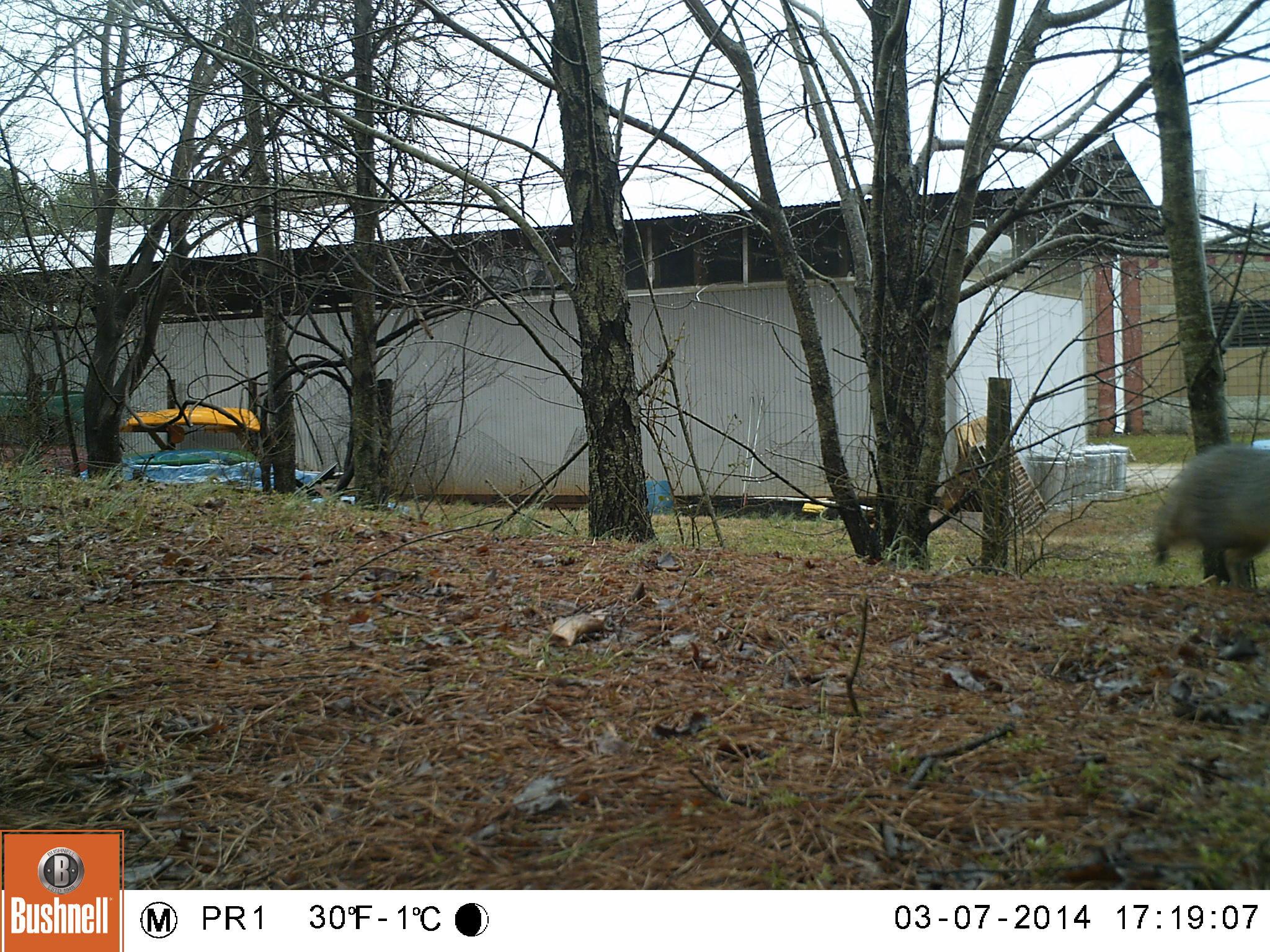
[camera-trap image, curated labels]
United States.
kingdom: Animalia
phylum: Chordata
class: Mammalia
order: Carnivora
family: Canidae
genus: Urocyon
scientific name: Urocyon cinereoargenteus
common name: gray fox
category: Grey Fox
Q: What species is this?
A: Grey Fox (gray fox) (Urocyon cinereoargenteus).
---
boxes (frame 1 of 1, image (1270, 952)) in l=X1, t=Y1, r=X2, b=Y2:
Grey Fox: l=1140, t=444, r=1270, b=582